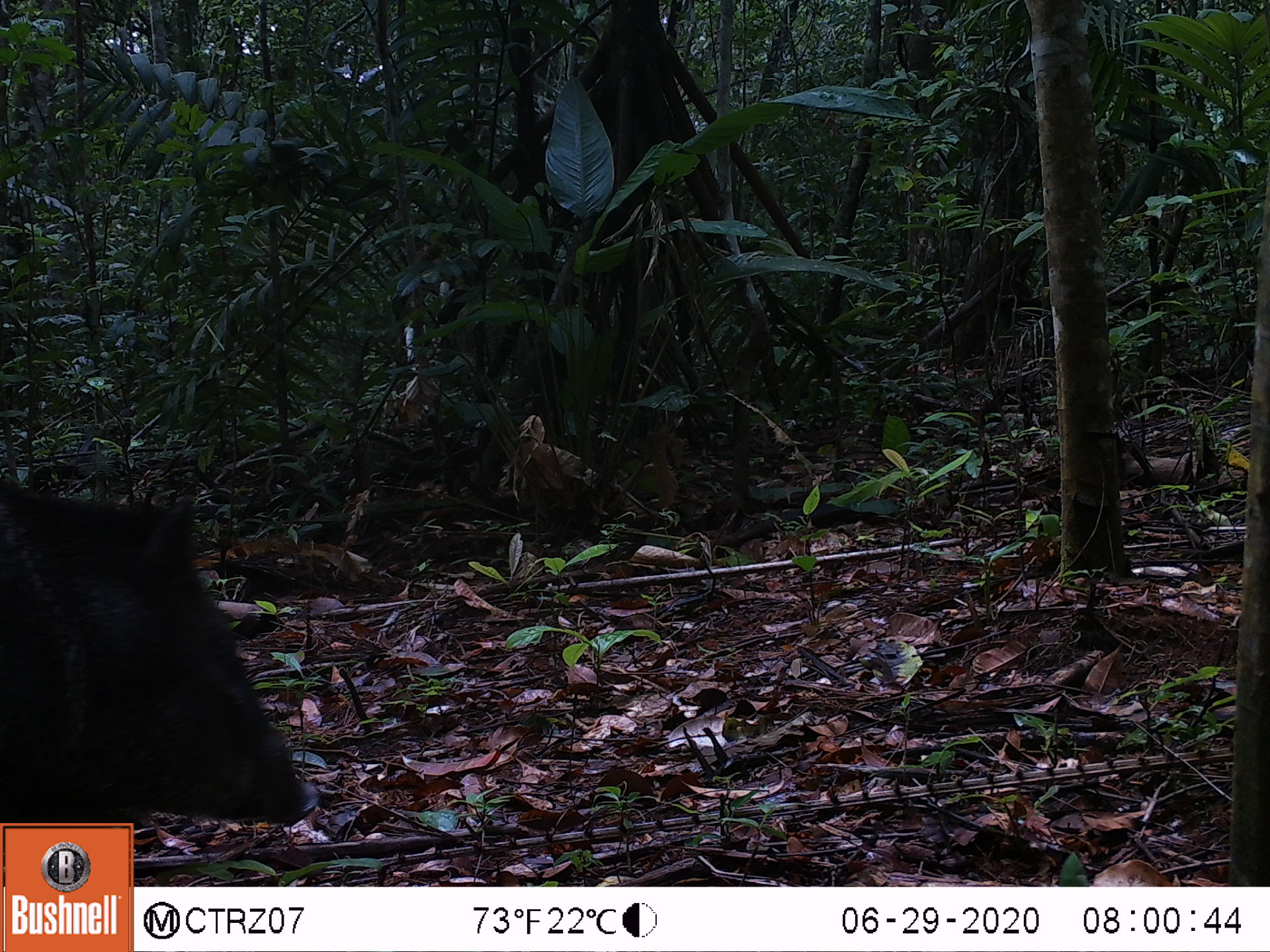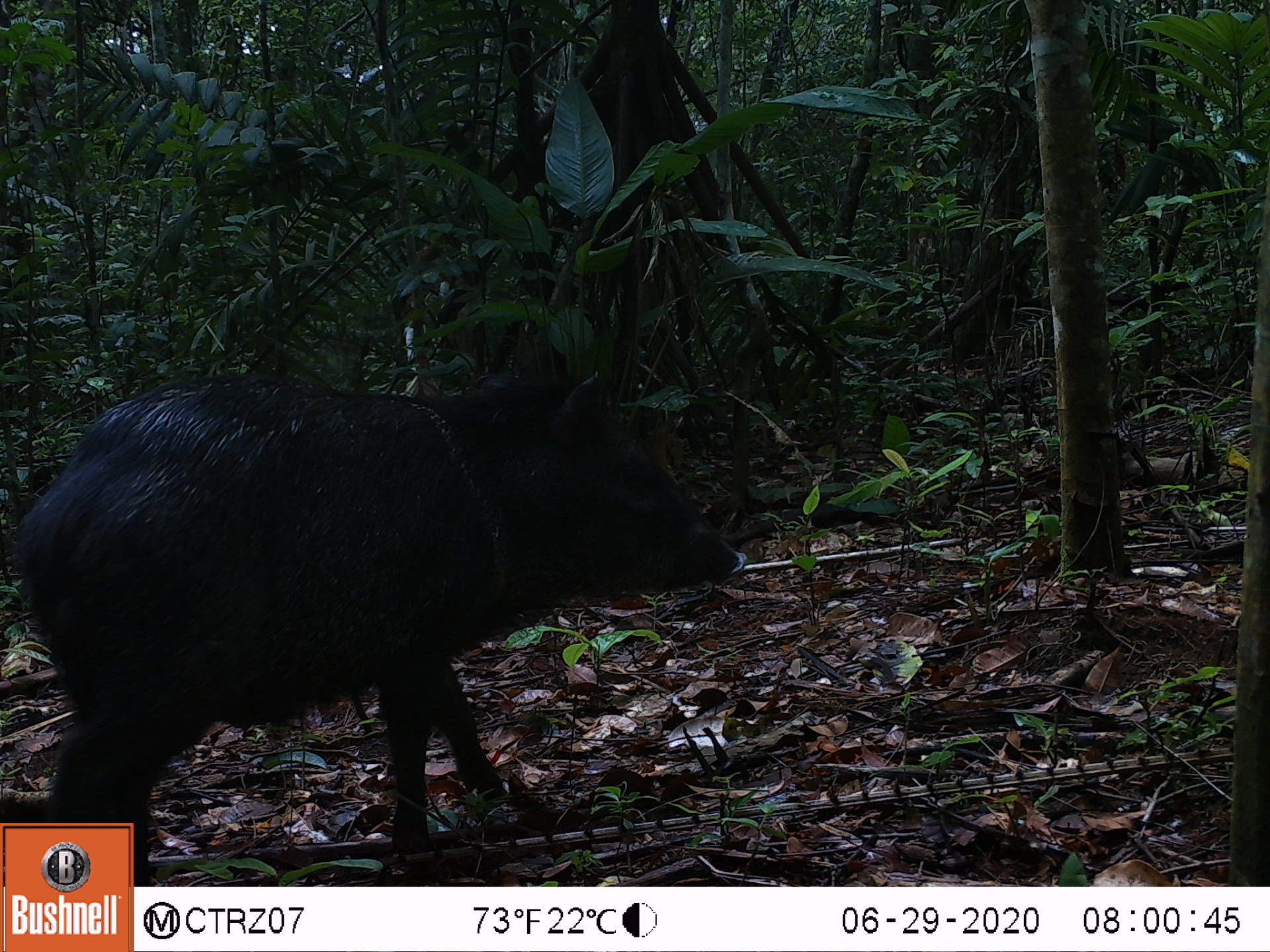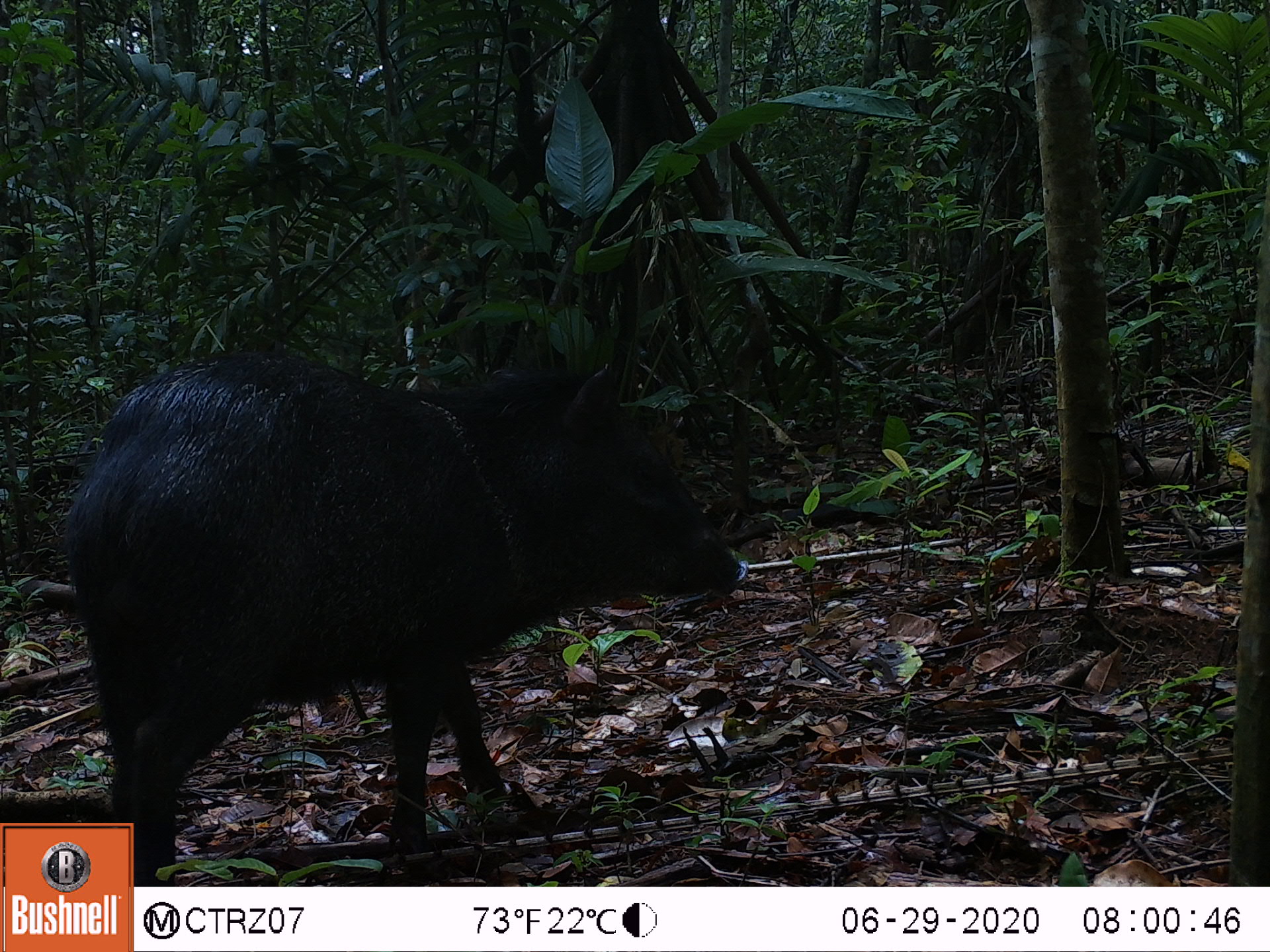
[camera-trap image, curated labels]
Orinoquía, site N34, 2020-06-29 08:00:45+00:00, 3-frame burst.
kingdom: Animalia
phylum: Chordata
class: Mammalia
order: Artiodactyla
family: Tayassuidae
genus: Pecari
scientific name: Pecari tajacu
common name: collared peccary